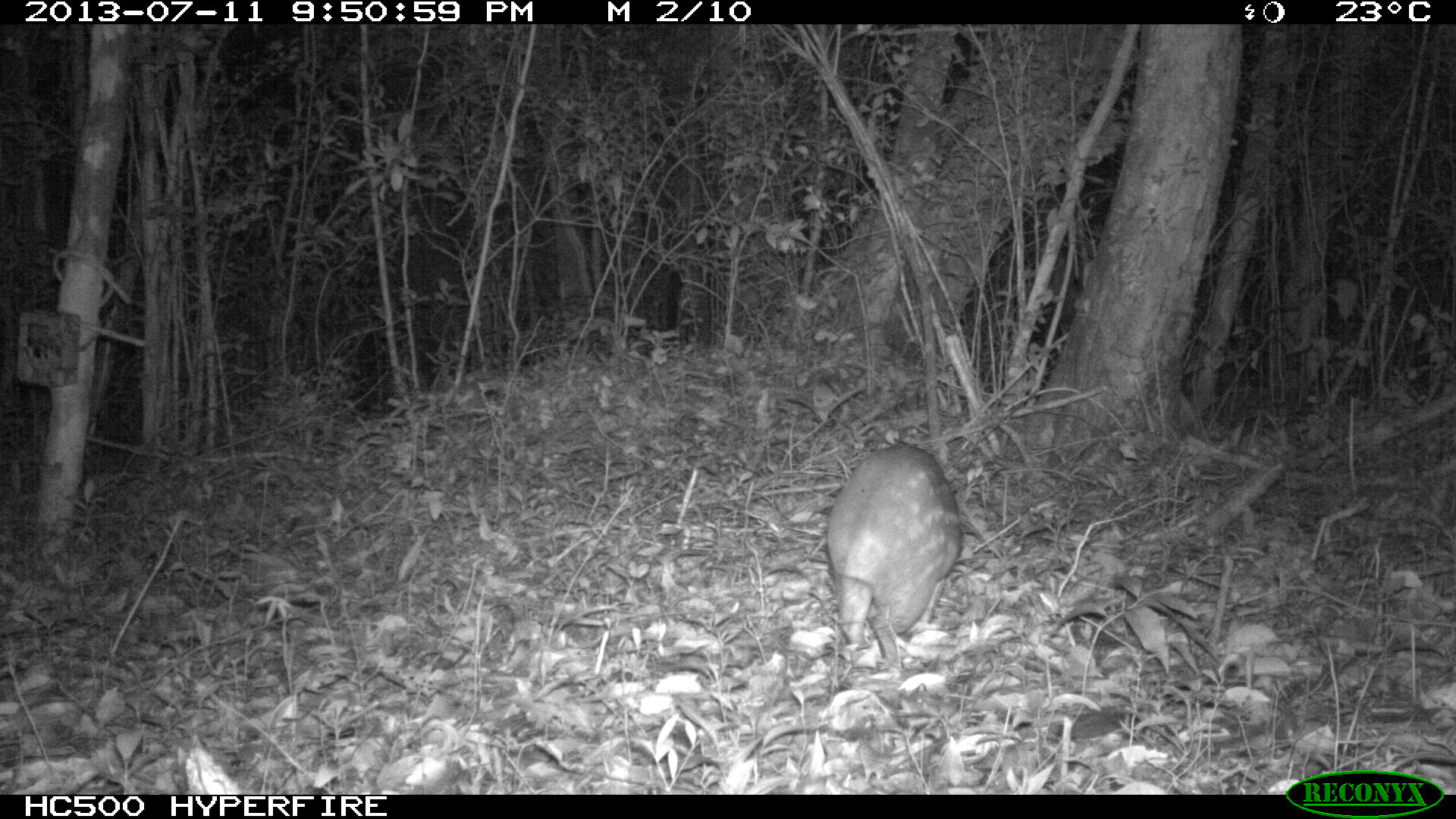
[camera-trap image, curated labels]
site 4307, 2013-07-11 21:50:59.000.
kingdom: Animalia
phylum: Chordata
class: Mammalia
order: Rodentia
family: Cuniculidae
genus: Cuniculus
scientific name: Cuniculus paca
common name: lowland paca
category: agouti paca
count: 1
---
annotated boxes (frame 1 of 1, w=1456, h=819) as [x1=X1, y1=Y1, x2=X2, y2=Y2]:
agouti paca: [x1=823, y1=441, x2=962, y2=668]